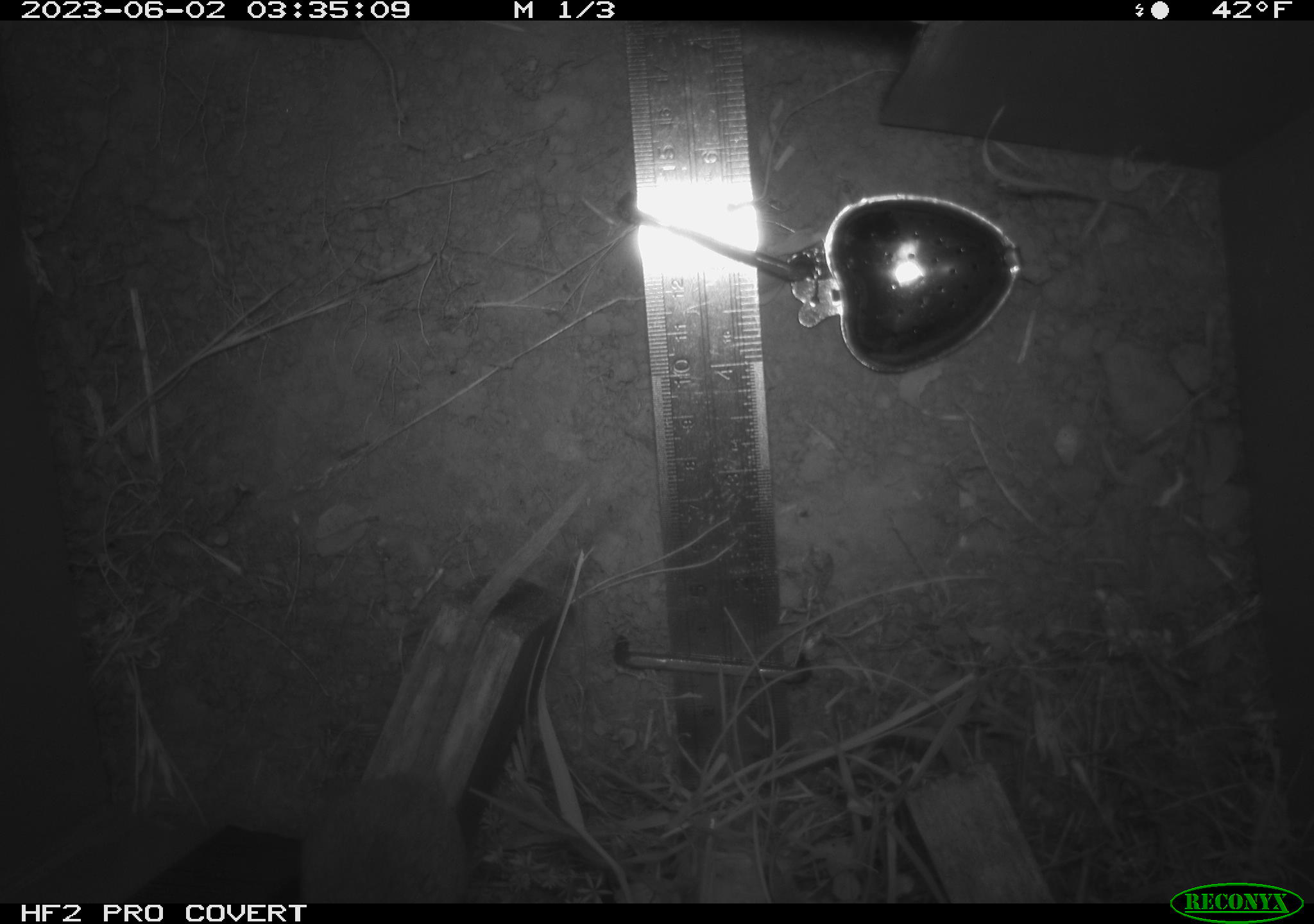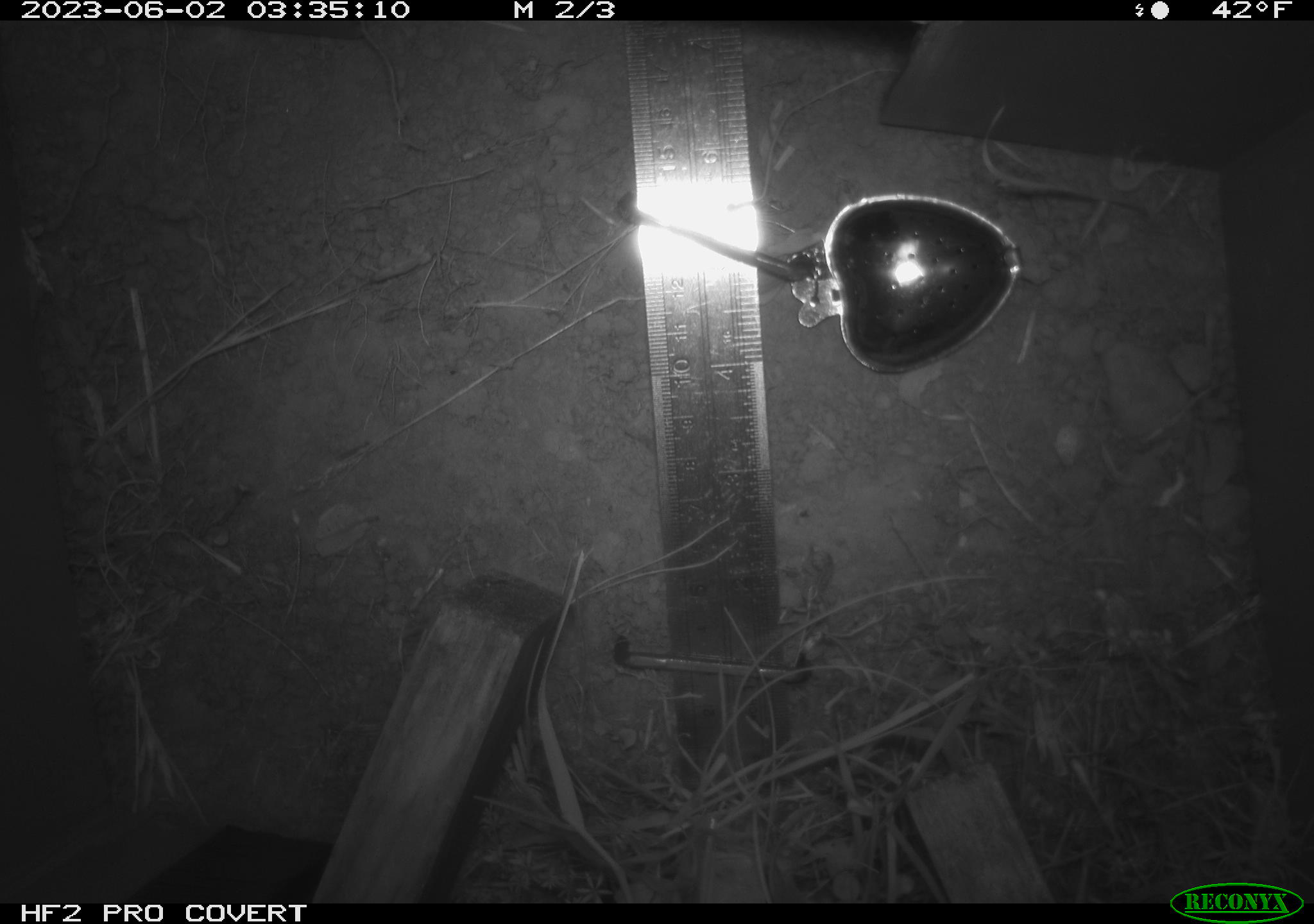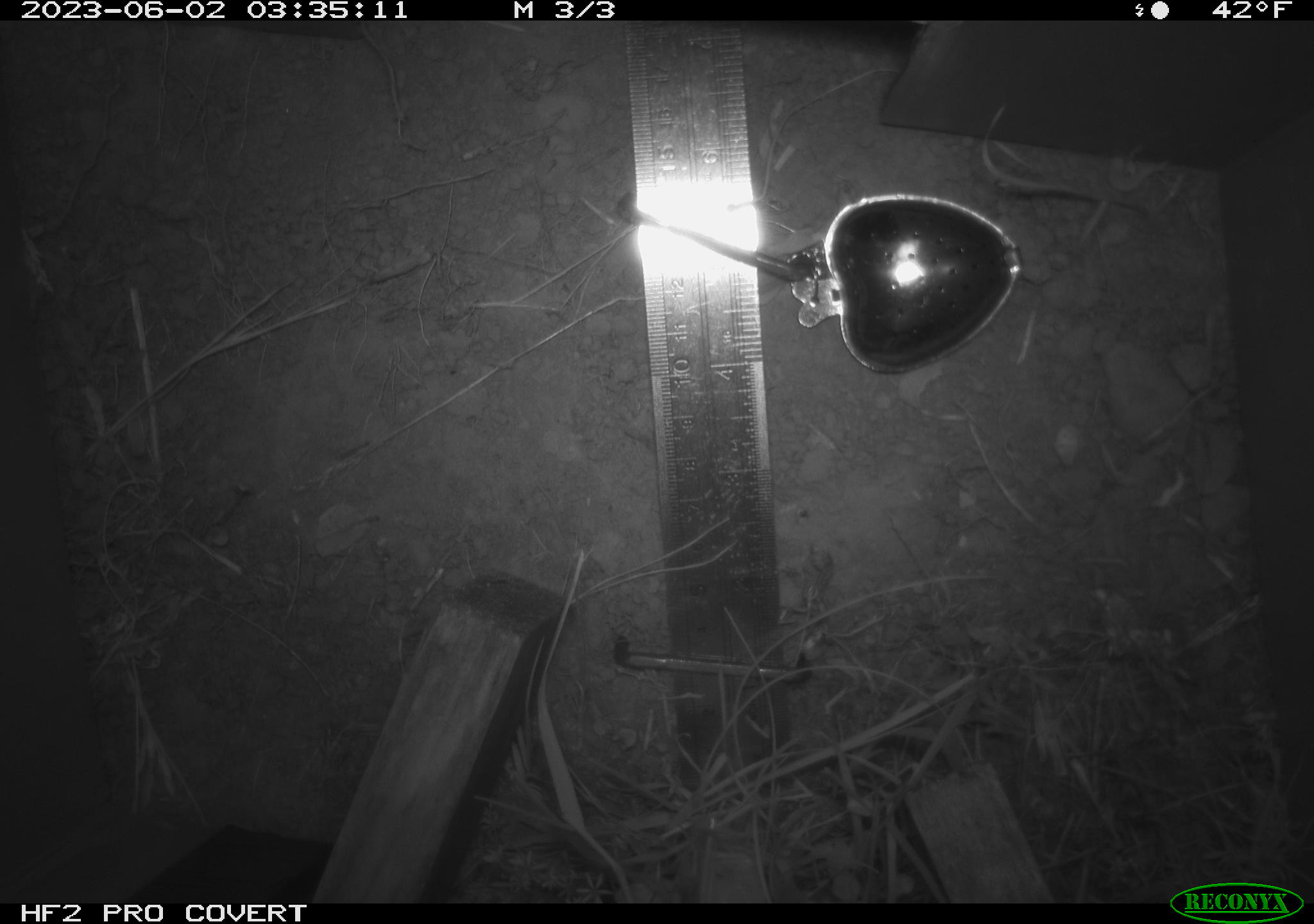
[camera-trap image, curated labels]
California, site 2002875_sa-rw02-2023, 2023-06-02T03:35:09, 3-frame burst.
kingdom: Animalia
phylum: Chordata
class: Mammalia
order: Rodentia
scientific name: Rodentia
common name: mouse species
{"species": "mouse species (Rodentia)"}